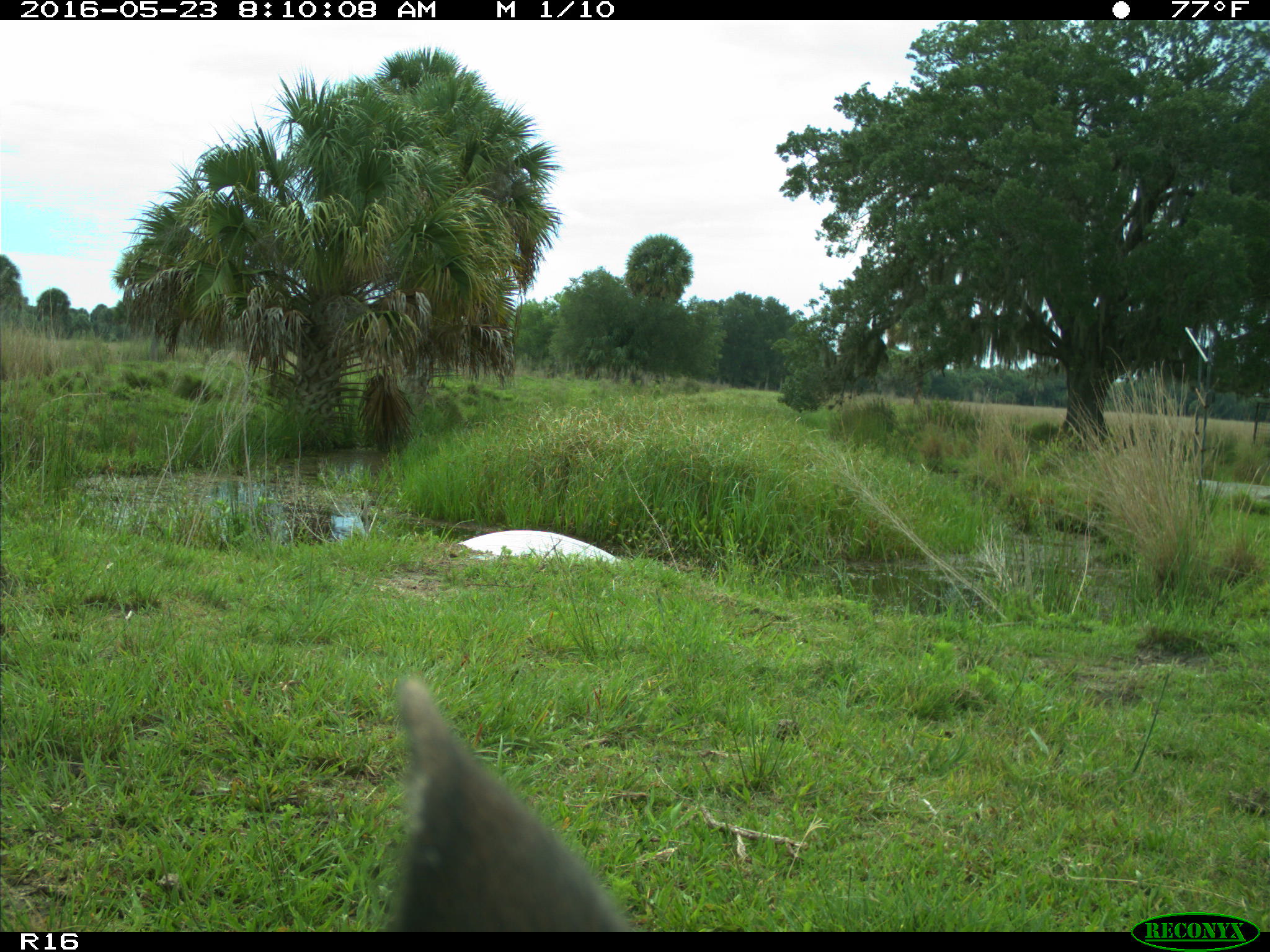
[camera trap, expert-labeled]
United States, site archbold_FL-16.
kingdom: Animalia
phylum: Chordata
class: Mammalia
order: Artiodactyla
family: Bovidae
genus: Bos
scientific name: Bos taurus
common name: domestic cow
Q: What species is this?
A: Bos taurus (domestic cow).